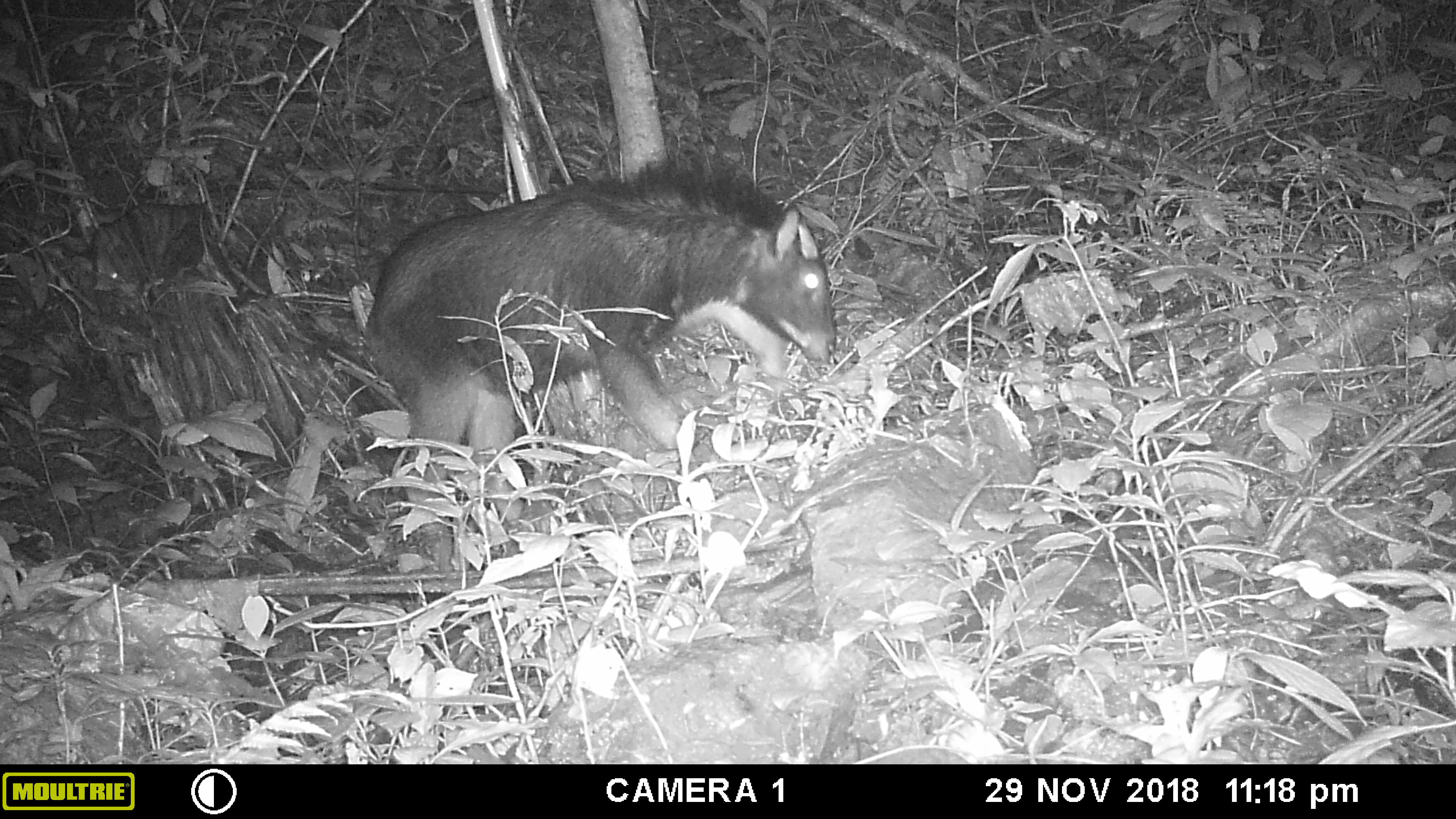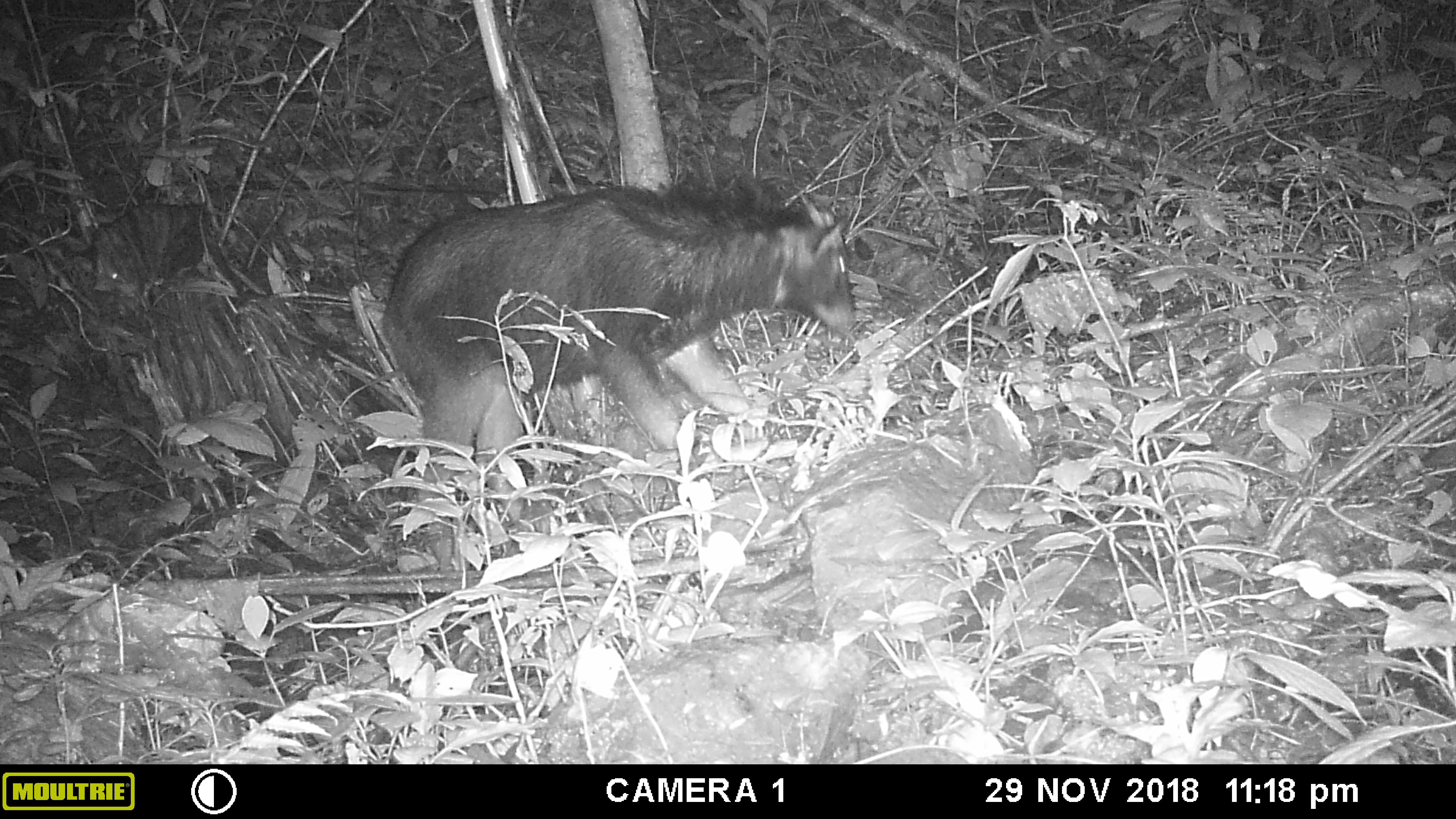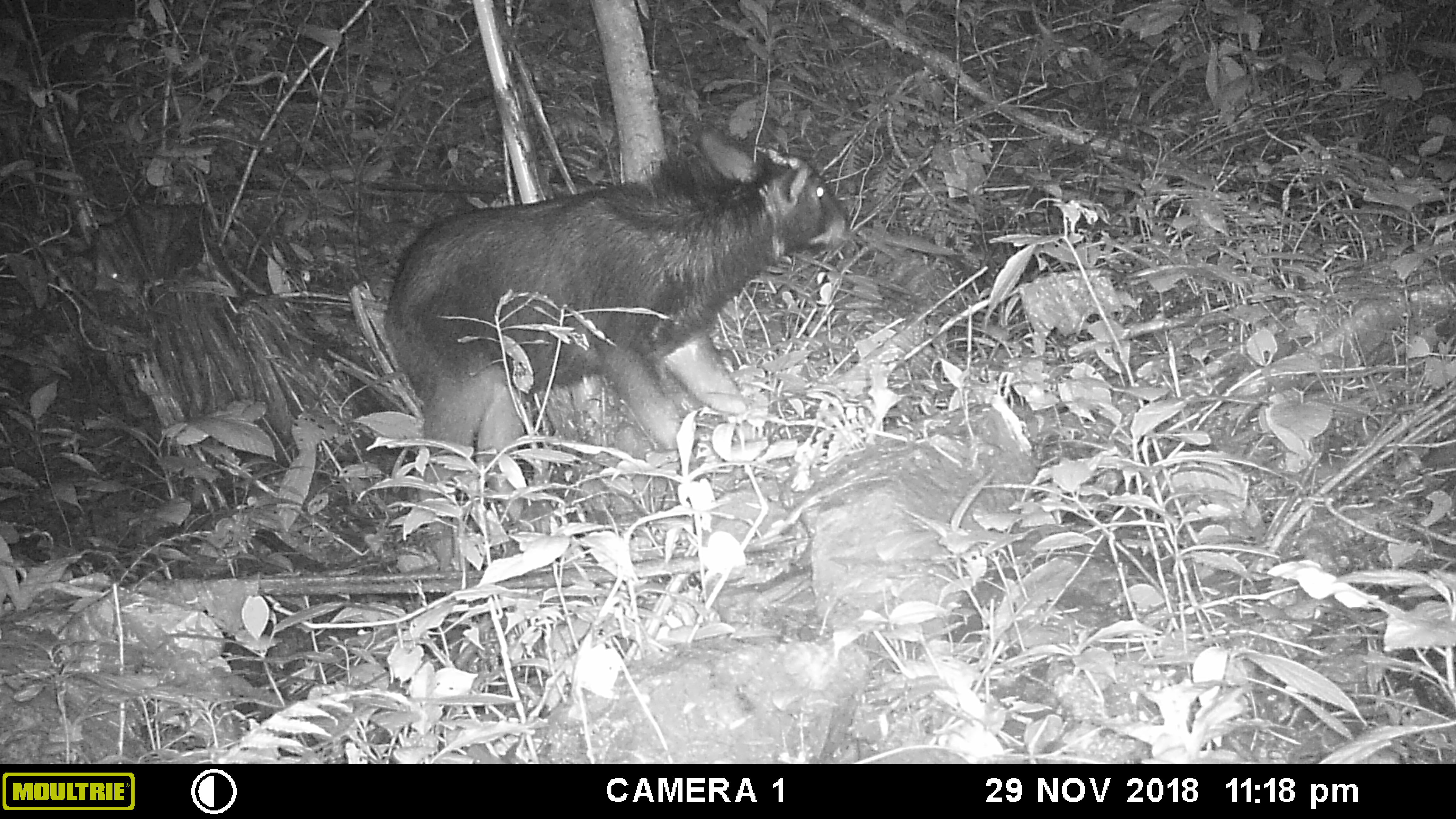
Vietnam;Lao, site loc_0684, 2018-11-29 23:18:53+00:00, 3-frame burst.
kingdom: Animalia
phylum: Chordata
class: Mammalia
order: Artiodactyla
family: Bovidae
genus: Capricornis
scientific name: Capricornis sumatraensis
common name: chinese serow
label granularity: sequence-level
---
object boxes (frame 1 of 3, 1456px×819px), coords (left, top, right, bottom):
chinese serow: (360, 152, 839, 575)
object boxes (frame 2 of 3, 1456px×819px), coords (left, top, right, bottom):
chinese serow: (380, 173, 856, 572)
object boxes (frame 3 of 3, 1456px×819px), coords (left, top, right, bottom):
chinese serow: (382, 123, 847, 569)